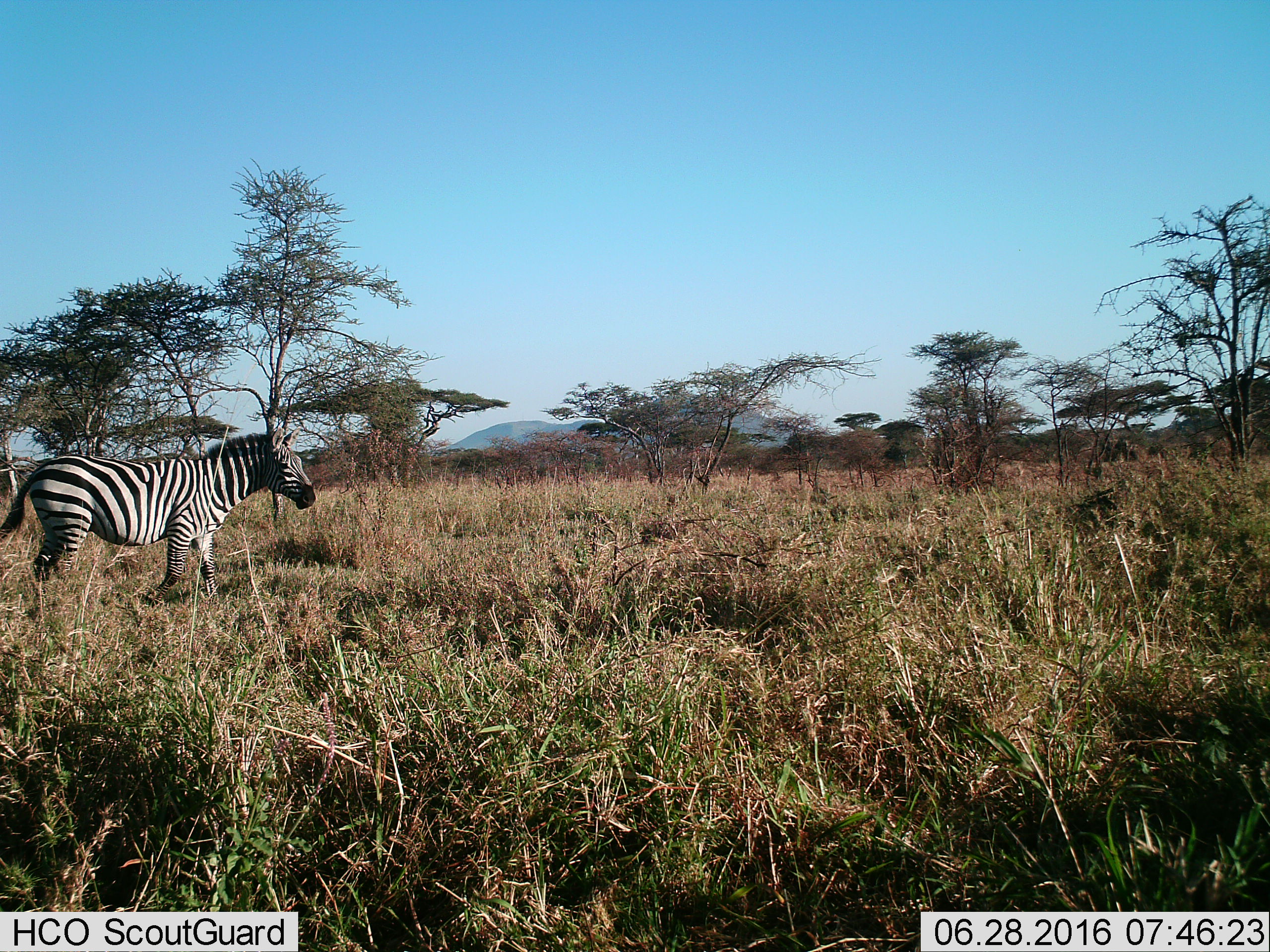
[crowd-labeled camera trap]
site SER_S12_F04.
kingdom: Animalia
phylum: Chordata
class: Mammalia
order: Perissodactyla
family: Equidae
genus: Equus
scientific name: Equus quagga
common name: plains zebra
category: zebraplains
Zebraplains (plains zebra) (Equus quagga), count 1. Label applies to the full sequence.